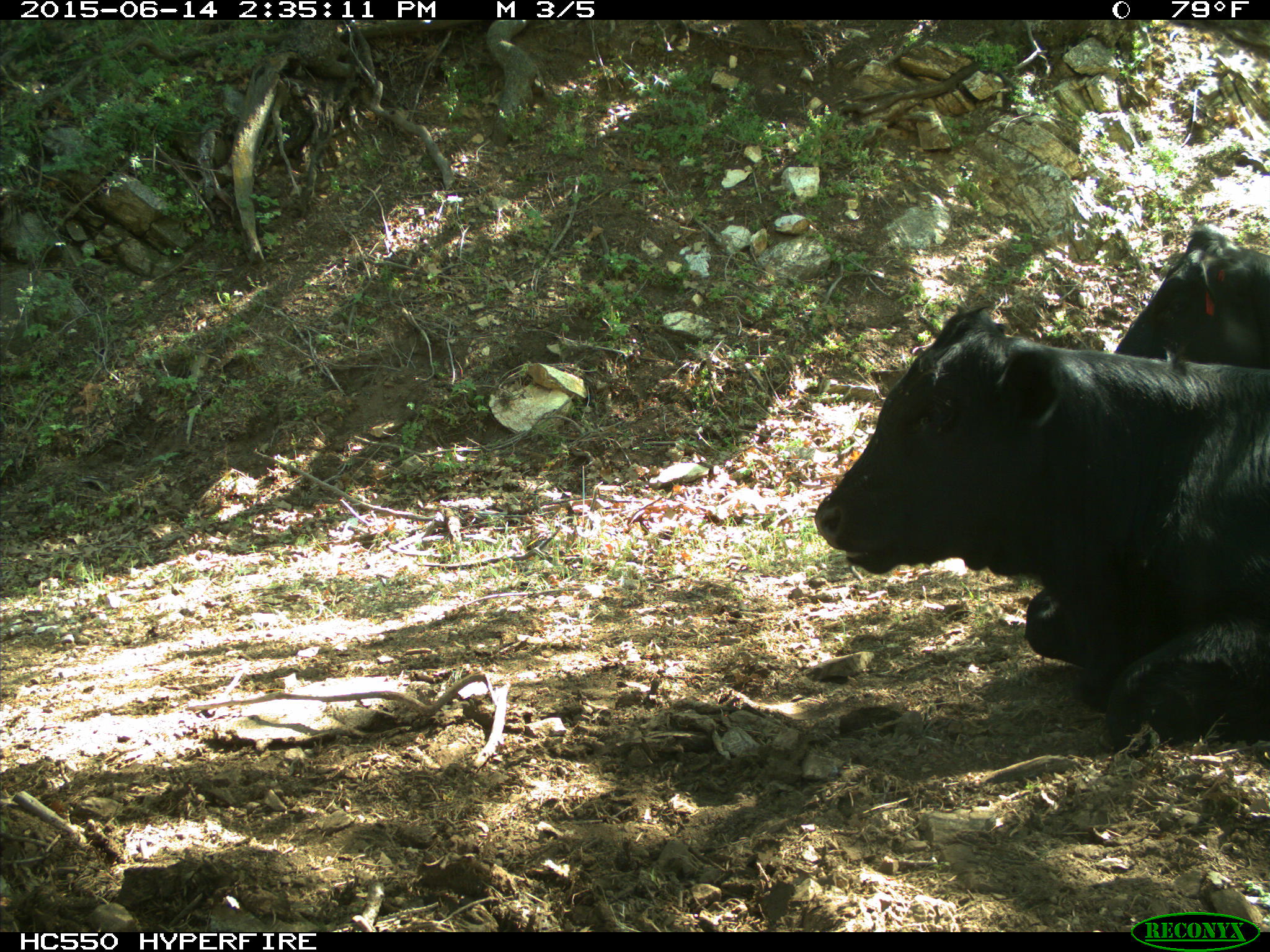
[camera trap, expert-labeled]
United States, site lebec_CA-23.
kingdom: Animalia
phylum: Chordata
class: Mammalia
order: Artiodactyla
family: Bovidae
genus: Bos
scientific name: Bos taurus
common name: domestic cow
Bos taurus (domestic cow).